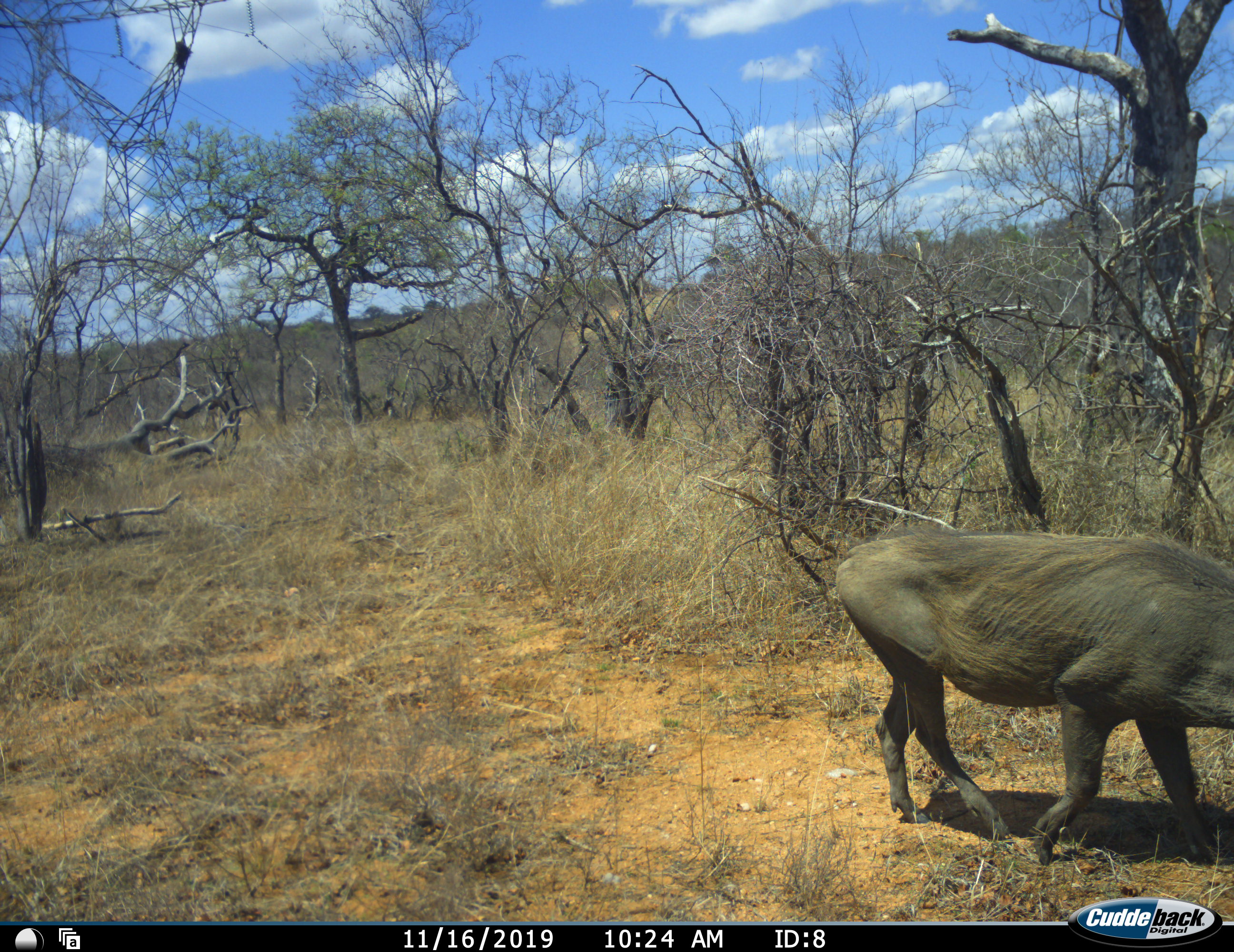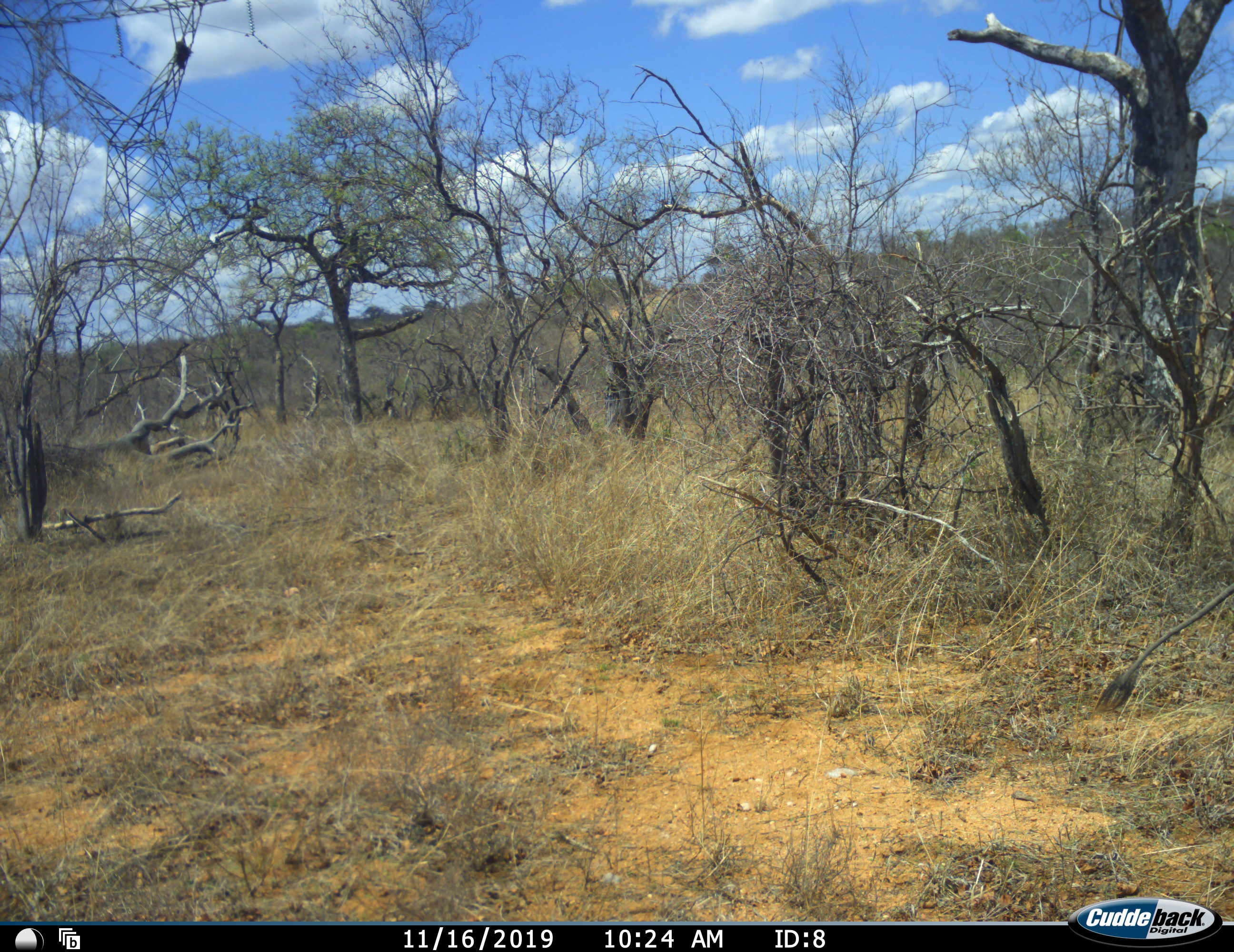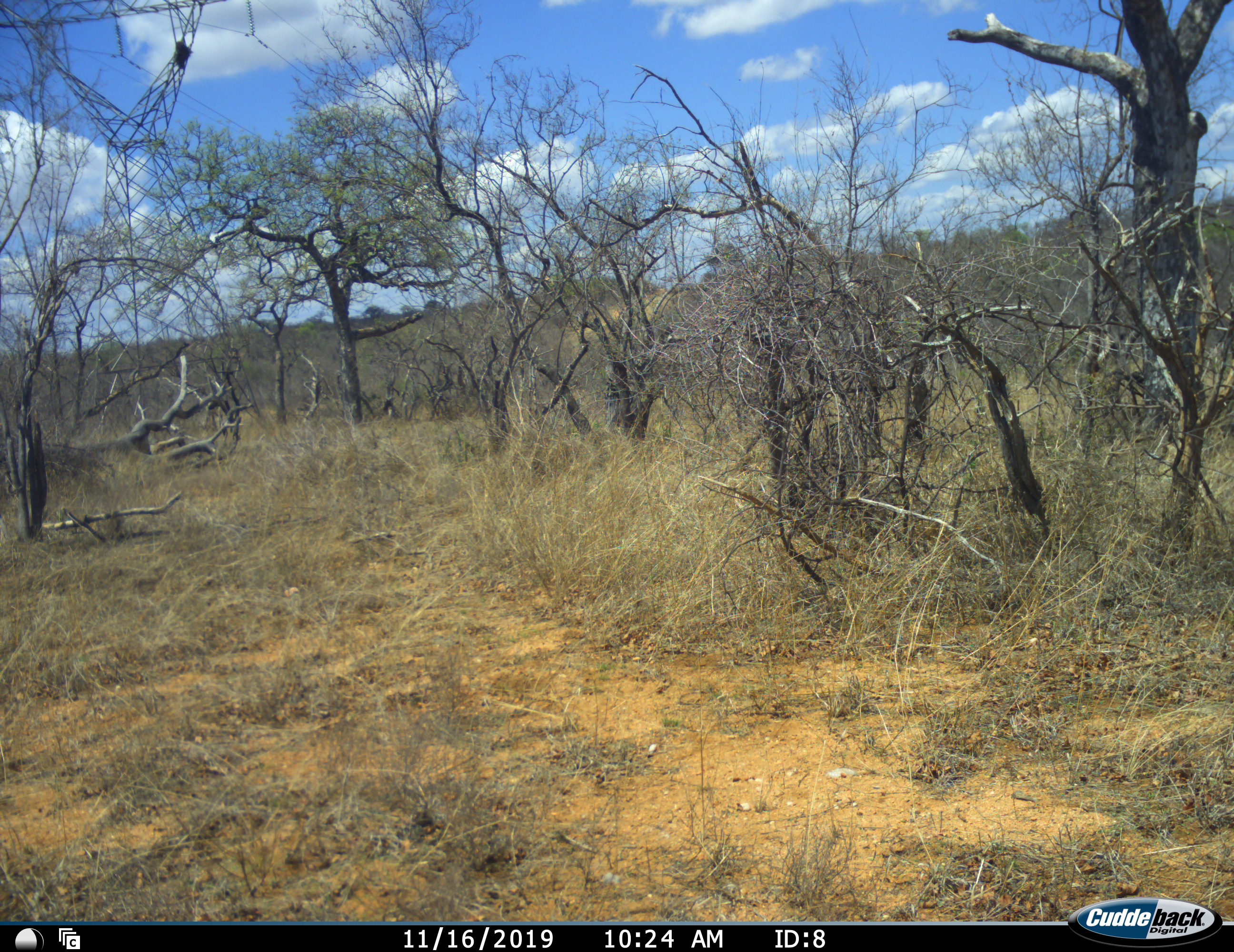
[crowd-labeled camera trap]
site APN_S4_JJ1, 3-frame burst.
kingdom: Animalia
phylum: Chordata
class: Mammalia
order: Artiodactyla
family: Suidae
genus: Phacochoerus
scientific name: Phacochoerus africanus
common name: warthog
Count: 1.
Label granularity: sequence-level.